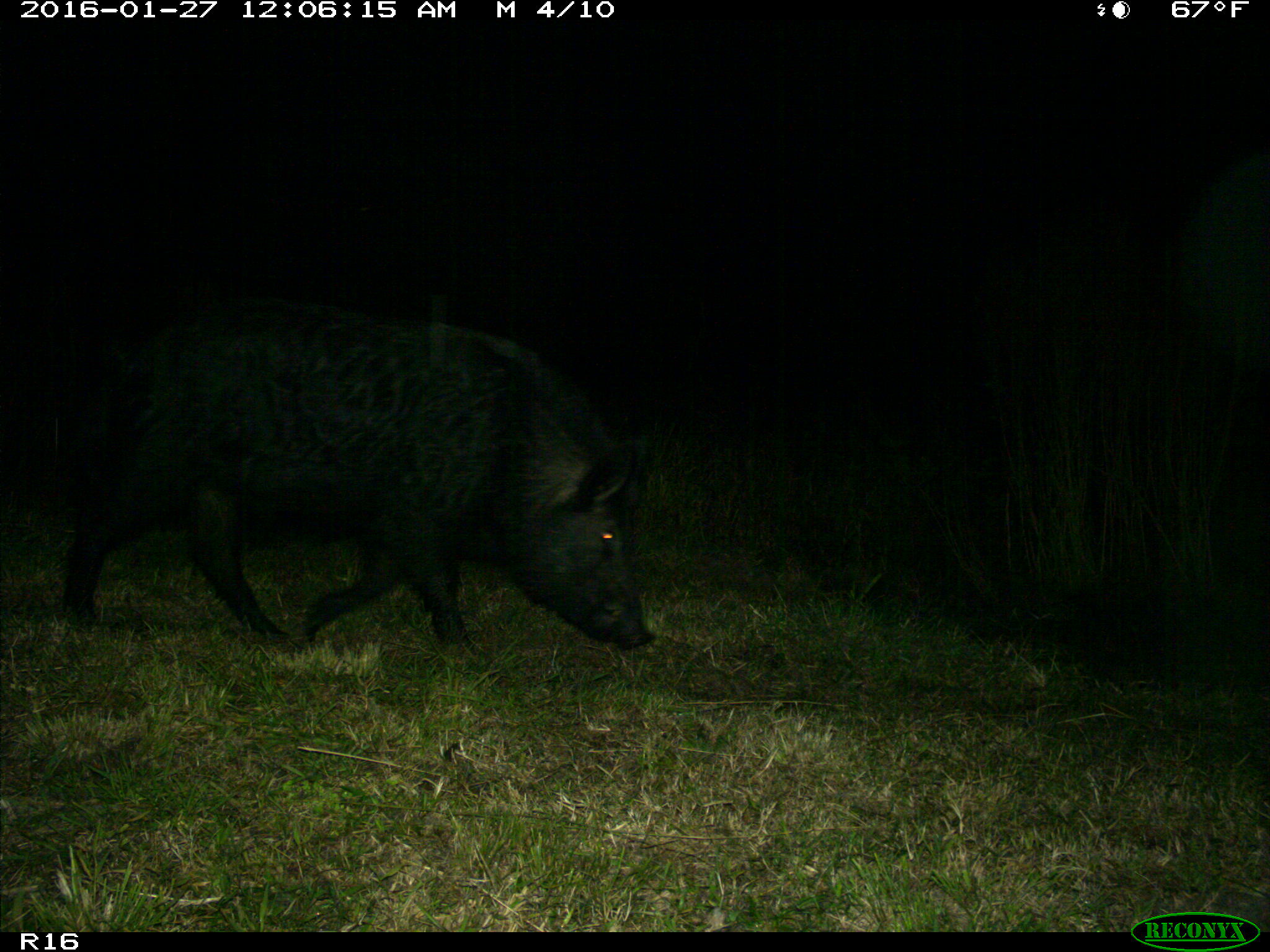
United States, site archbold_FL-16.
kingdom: Animalia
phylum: Chordata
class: Mammalia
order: Artiodactyla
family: Suidae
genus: Sus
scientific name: Sus scrofa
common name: wild boar